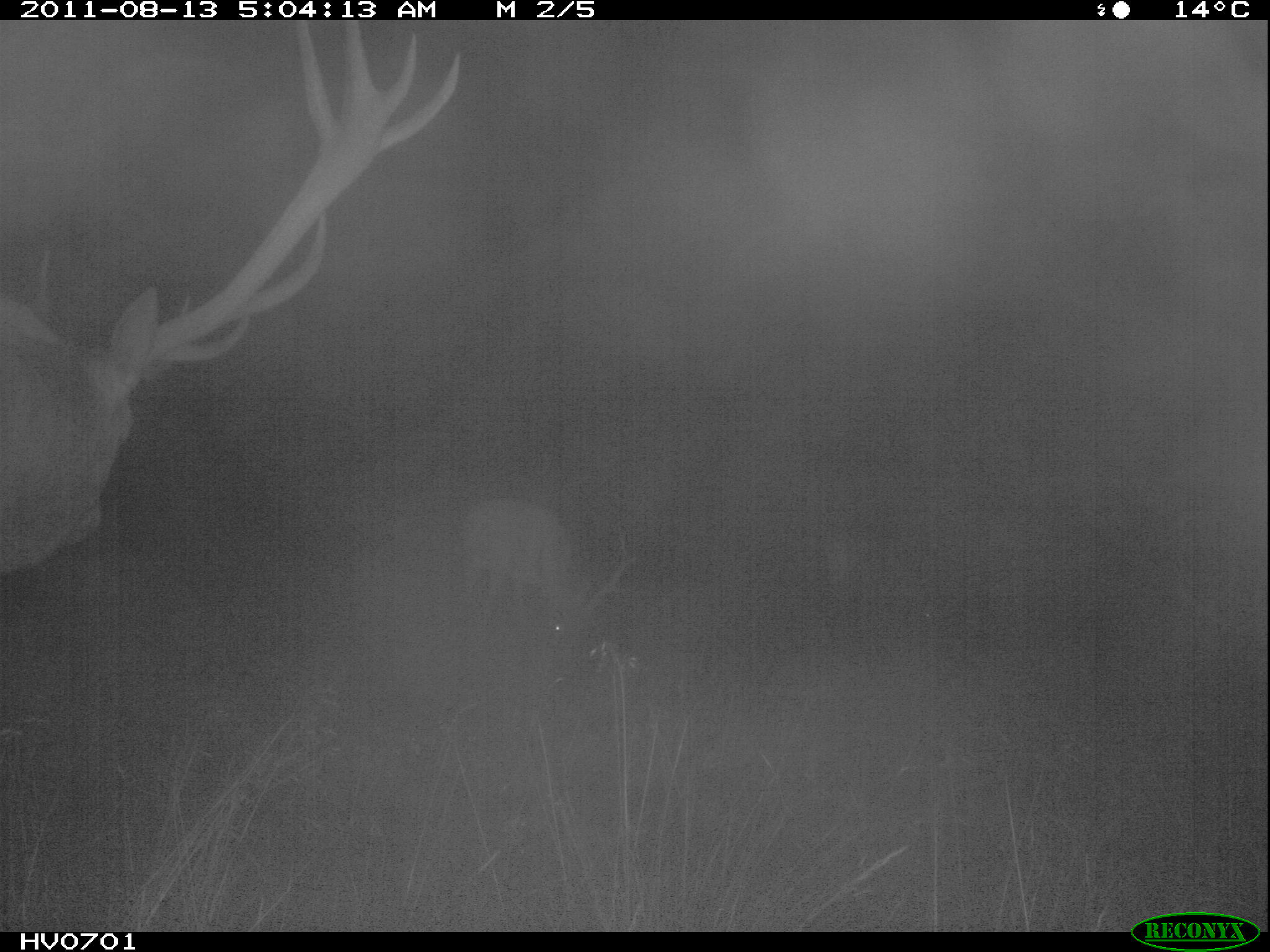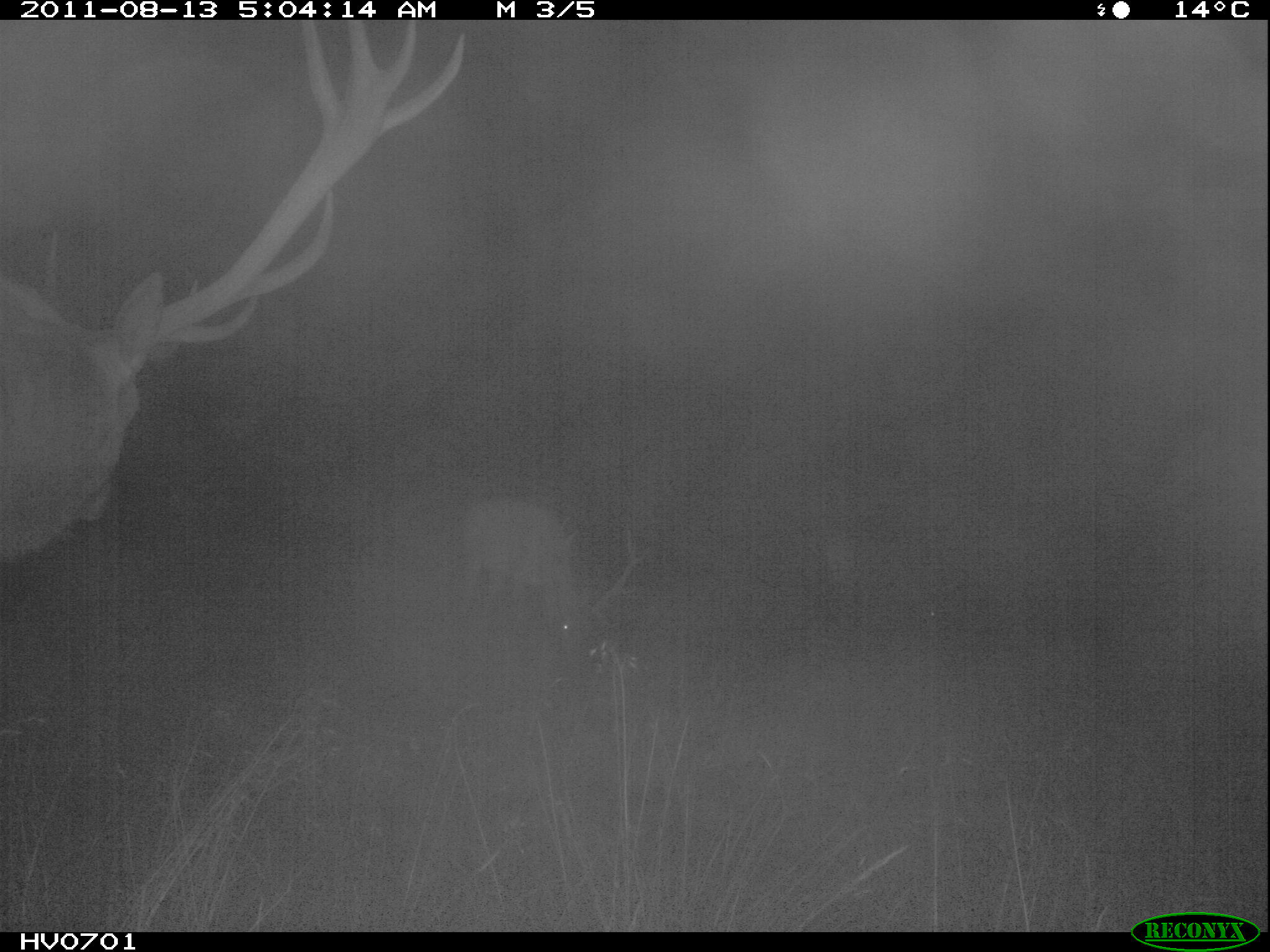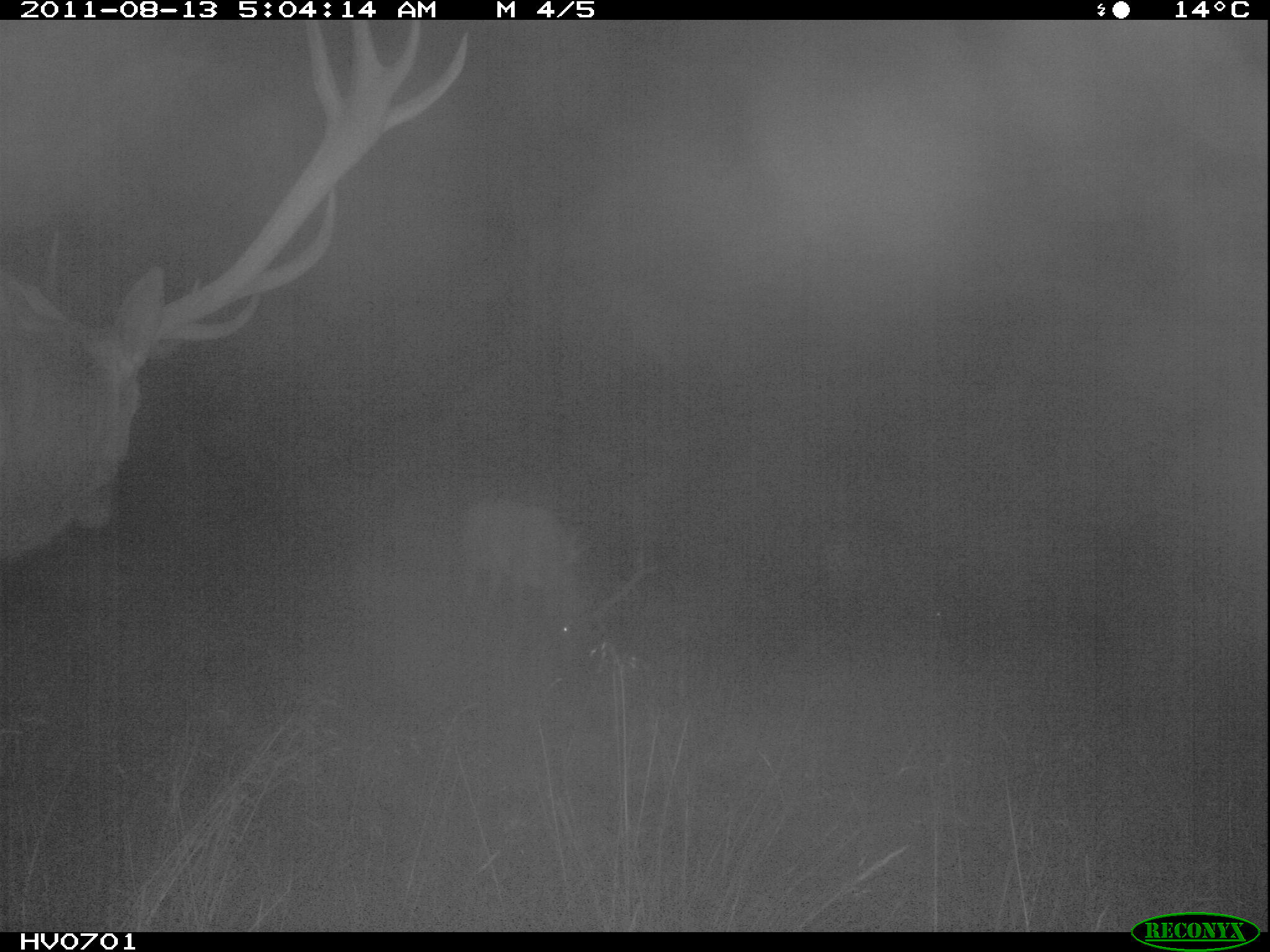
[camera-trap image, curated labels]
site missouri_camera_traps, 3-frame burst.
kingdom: Animalia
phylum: Chordata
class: Mammalia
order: Artiodactyla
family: Cervidae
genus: Cervus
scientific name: Cervus elaphus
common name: red deer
Red deer (Cervus elaphus). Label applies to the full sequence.